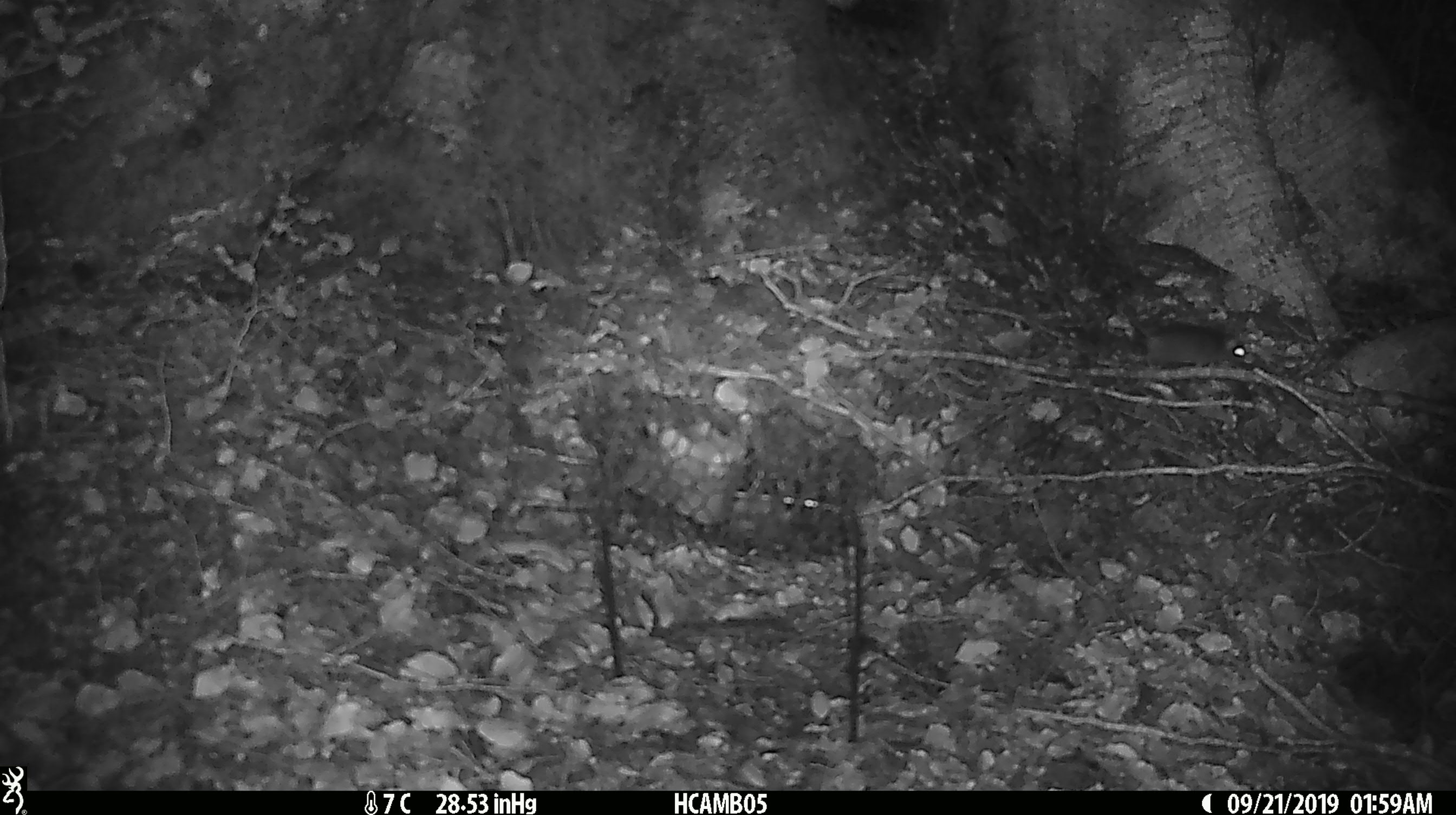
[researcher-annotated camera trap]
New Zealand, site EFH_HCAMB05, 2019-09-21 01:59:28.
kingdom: Animalia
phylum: Chordata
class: Mammalia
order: Rodentia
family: Muridae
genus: Mus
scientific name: Mus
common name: mouse